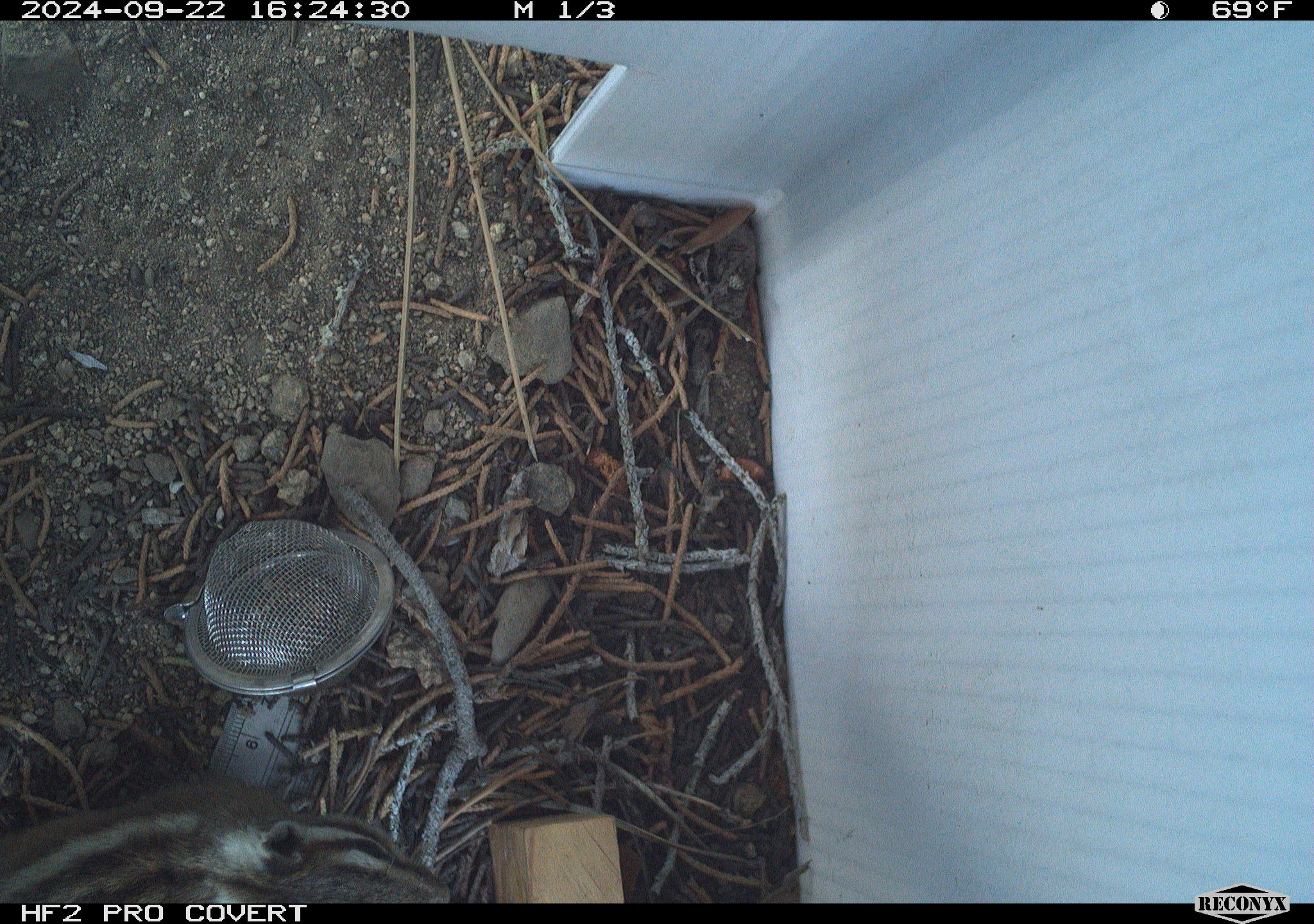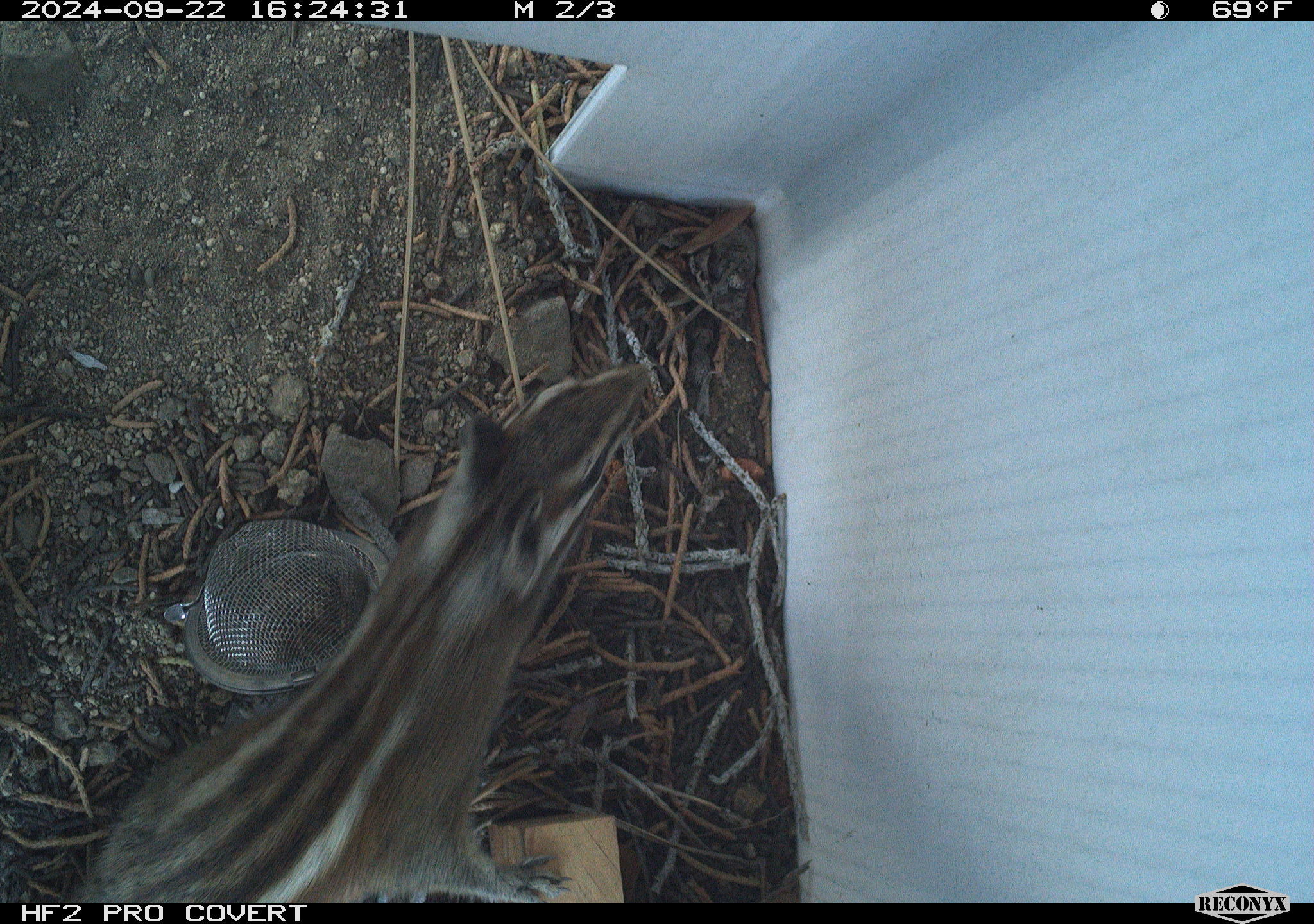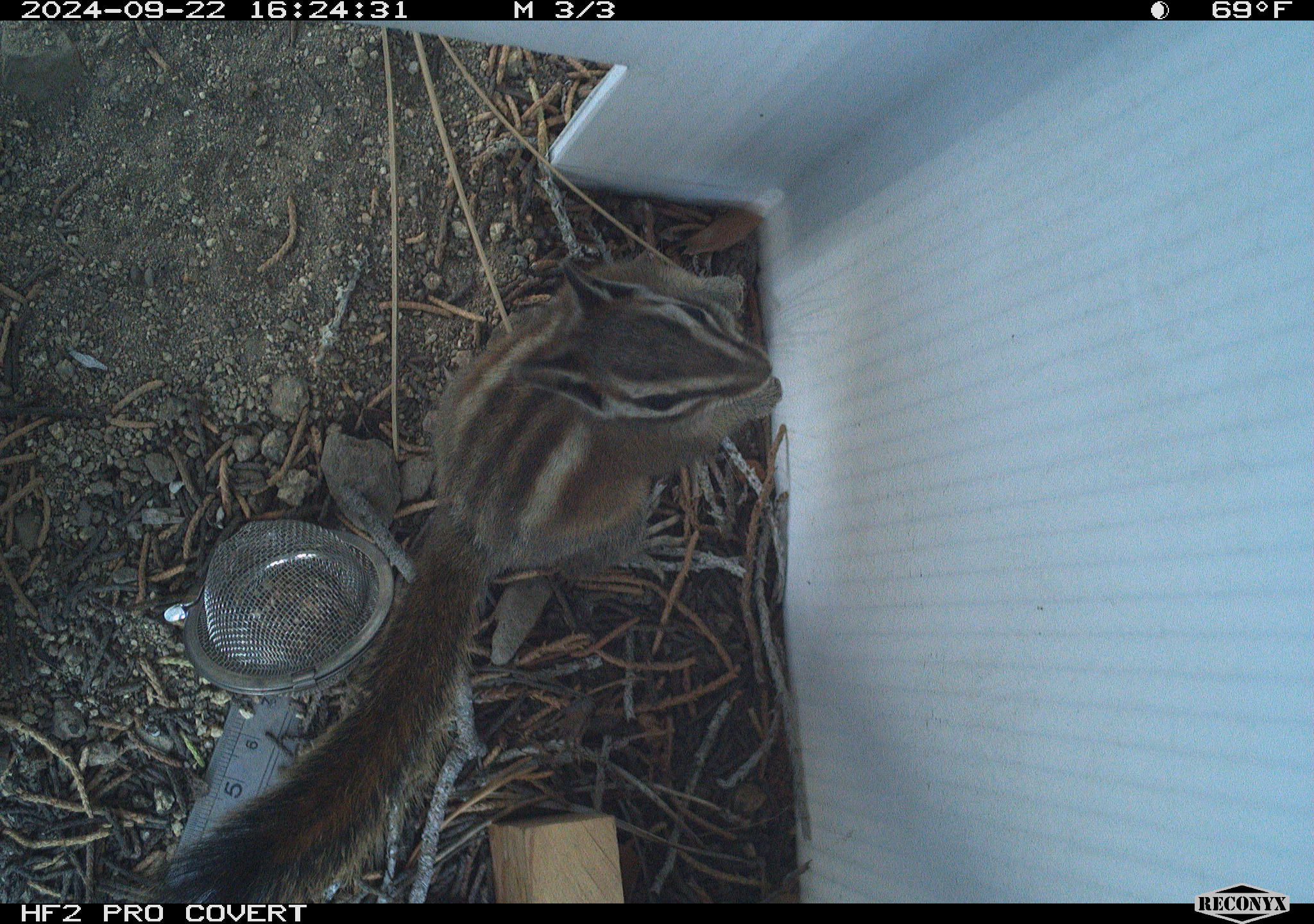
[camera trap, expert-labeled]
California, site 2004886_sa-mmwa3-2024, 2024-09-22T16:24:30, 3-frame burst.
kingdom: Animalia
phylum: Chordata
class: Mammalia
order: Rodentia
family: Sciuridae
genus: Neotamias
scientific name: Neotamias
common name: western chipmunks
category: neotamias species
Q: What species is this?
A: Neotamias species (western chipmunks) (Neotamias).